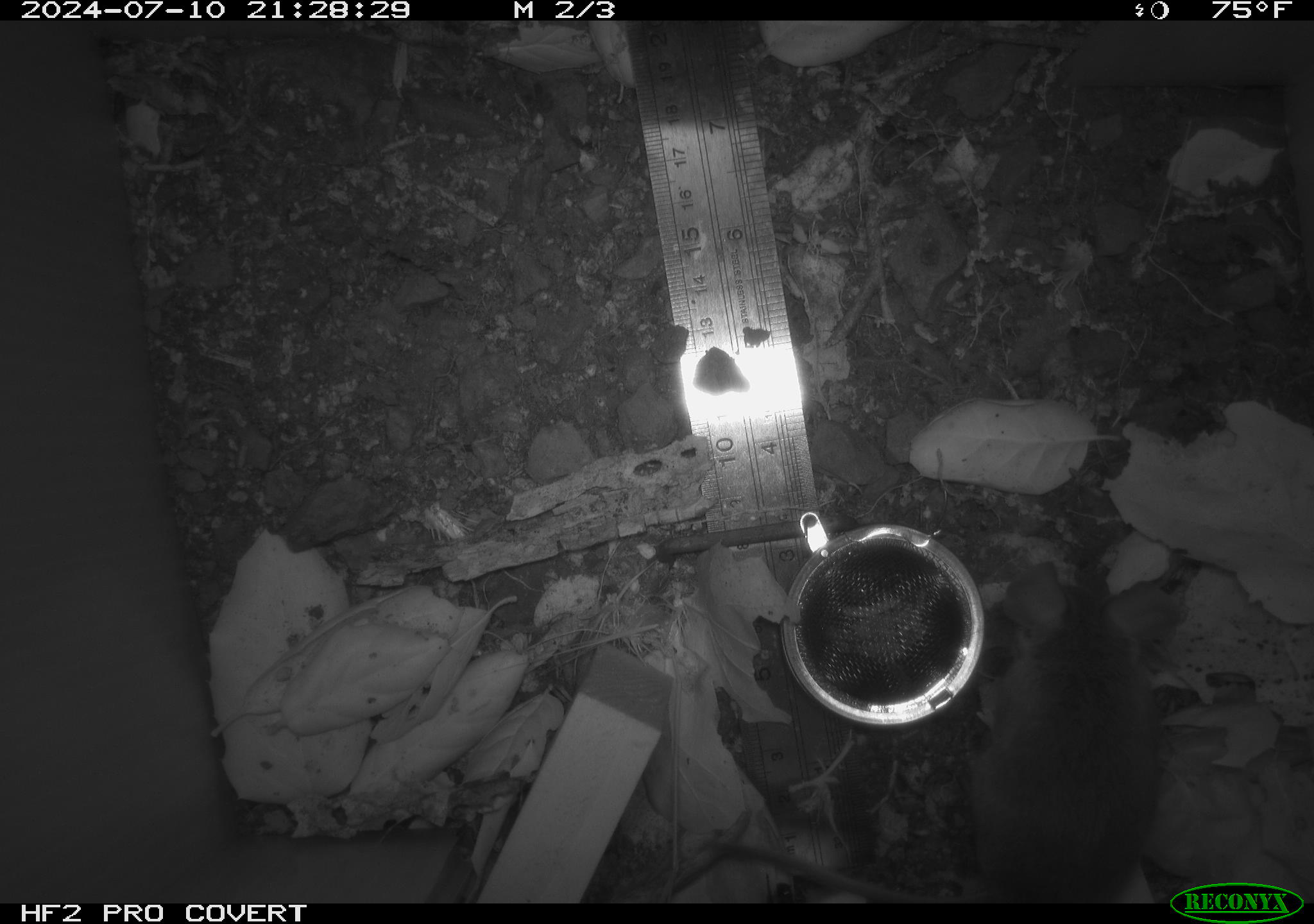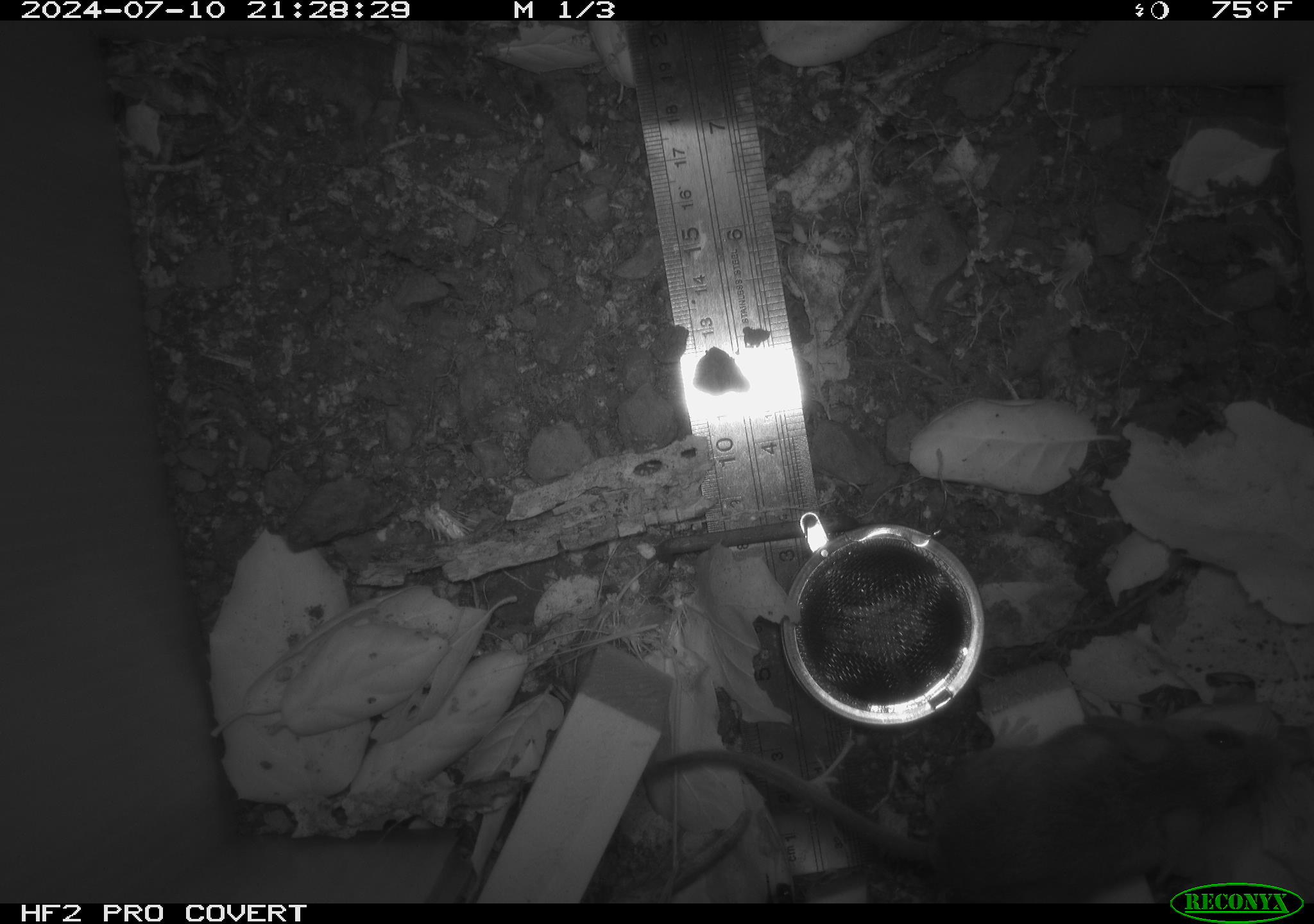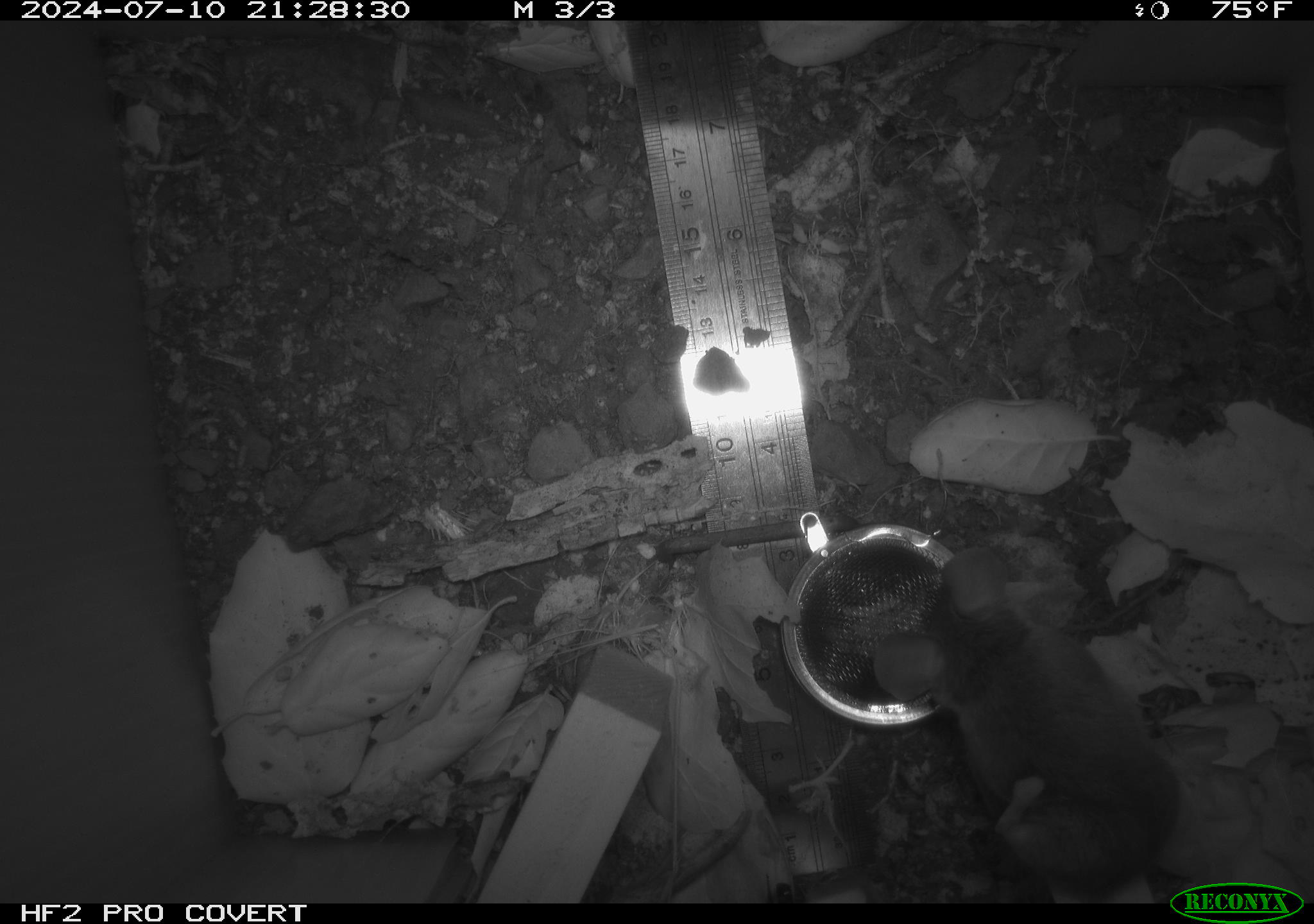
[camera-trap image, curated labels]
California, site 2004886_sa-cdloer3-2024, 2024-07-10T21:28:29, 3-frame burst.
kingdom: Animalia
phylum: Chordata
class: Mammalia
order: Rodentia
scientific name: Rodentia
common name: rodent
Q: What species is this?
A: Rodent (Rodentia).